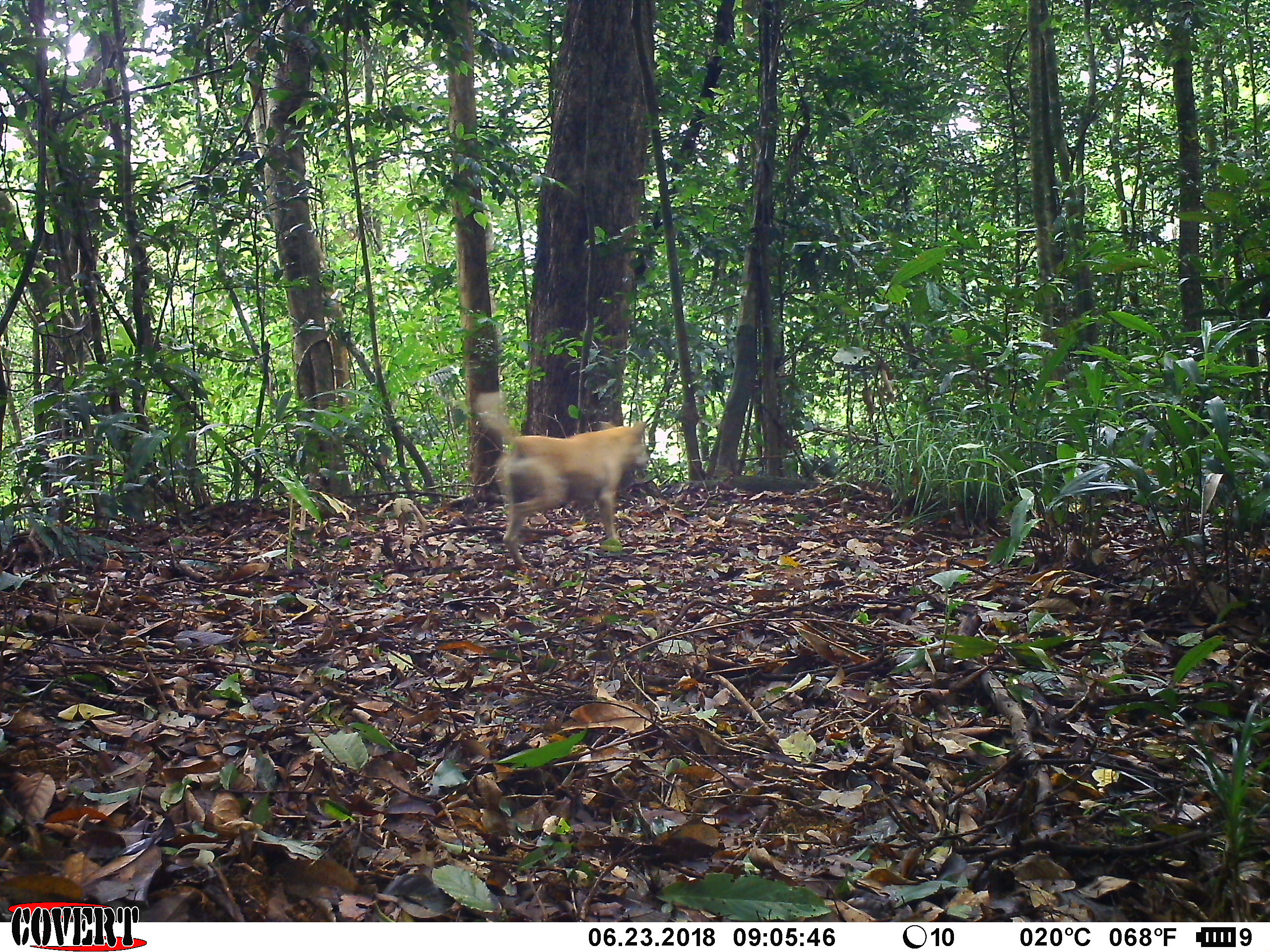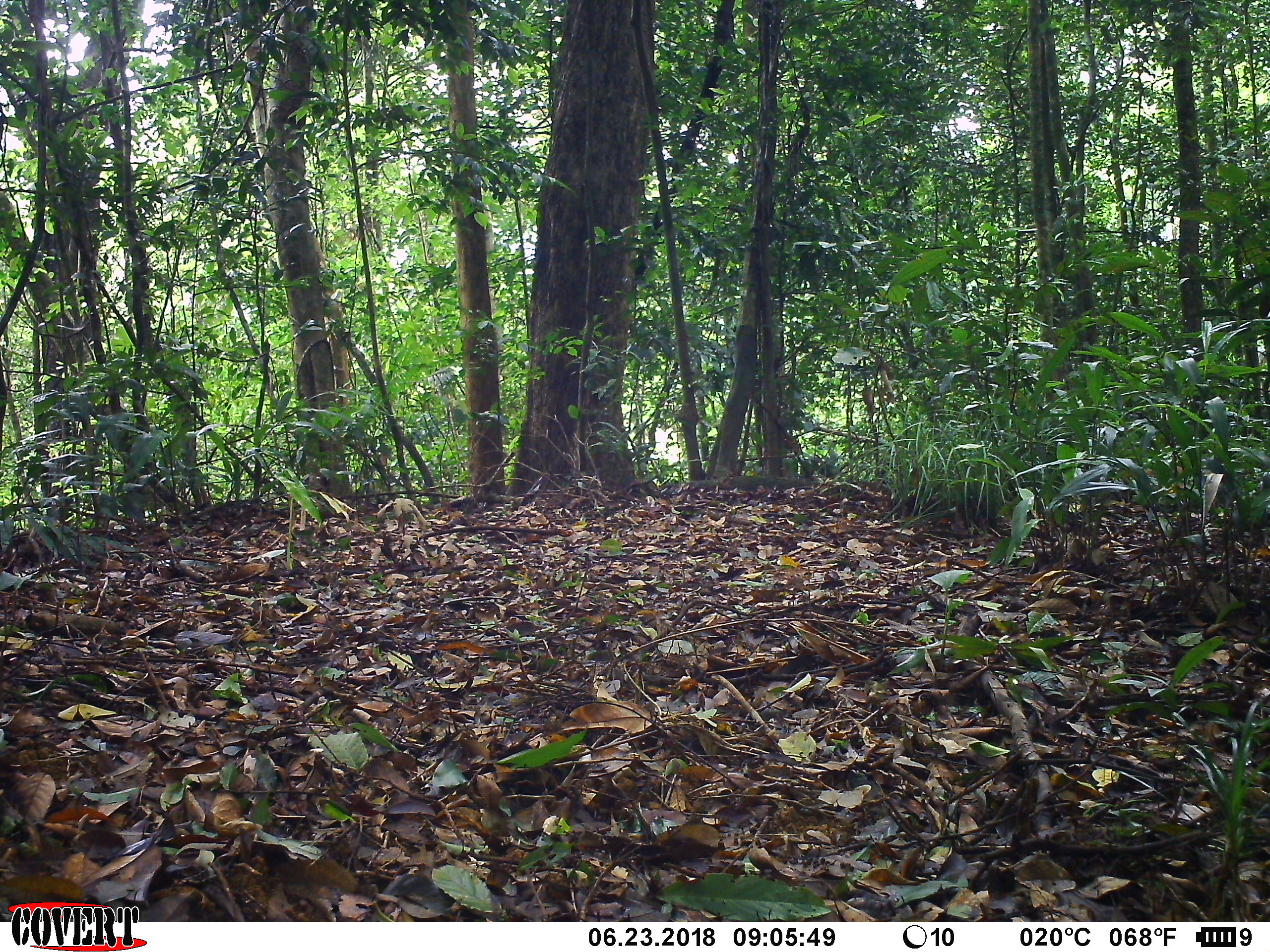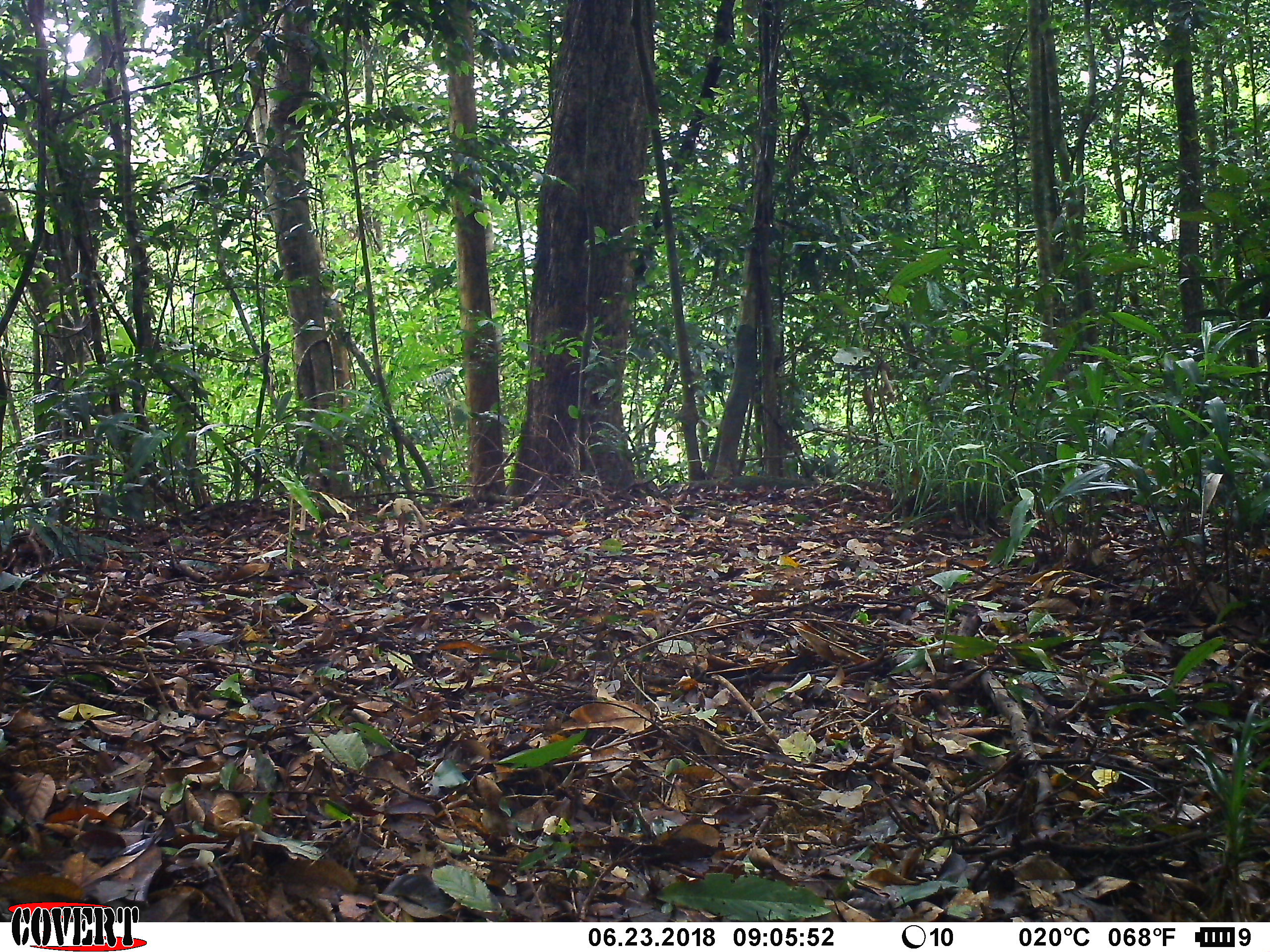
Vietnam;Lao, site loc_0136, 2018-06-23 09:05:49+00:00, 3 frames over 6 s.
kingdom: Animalia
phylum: Chordata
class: Mammalia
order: Carnivora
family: Canidae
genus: Canis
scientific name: Canis familiaris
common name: domestic dog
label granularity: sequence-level